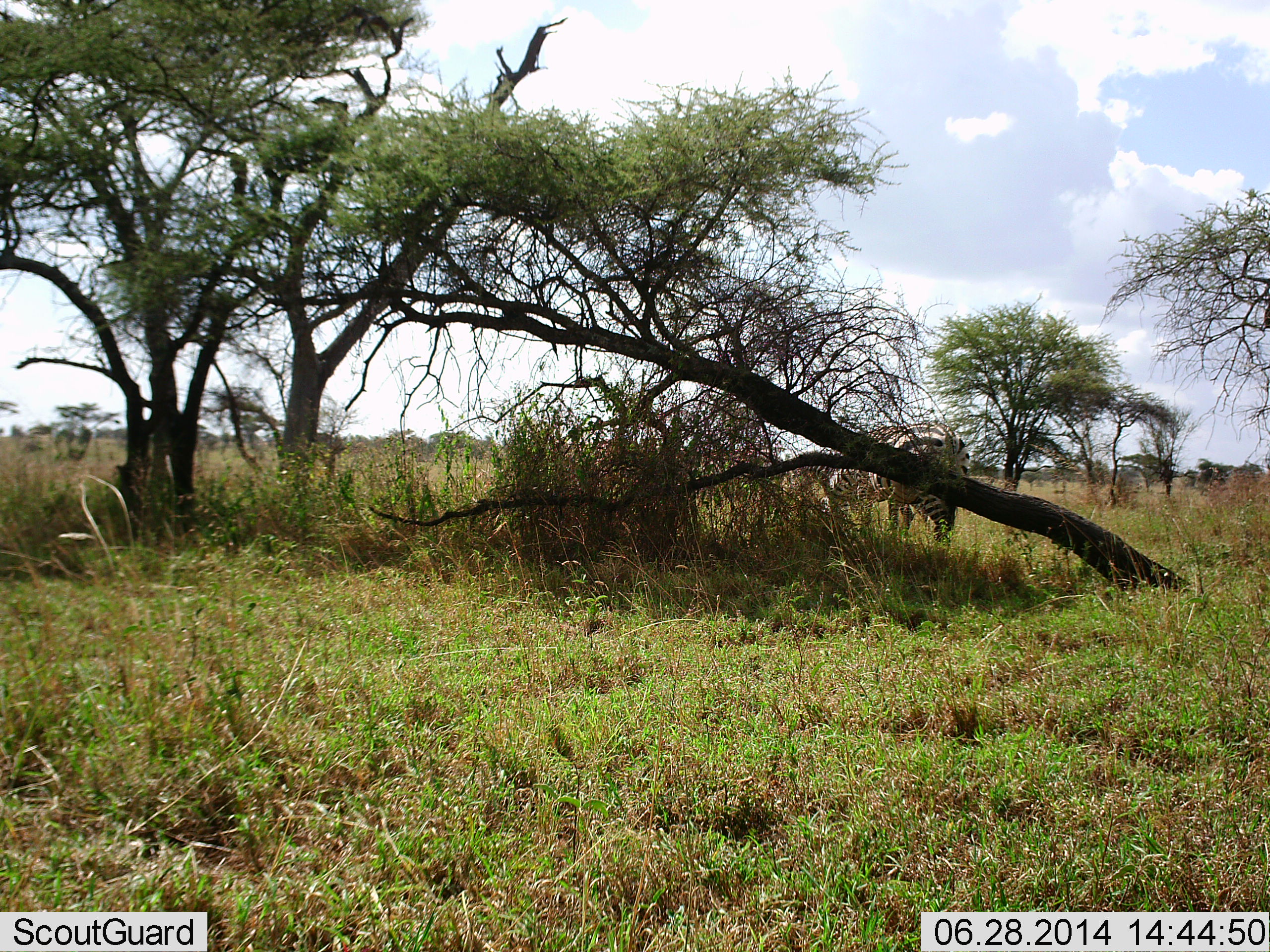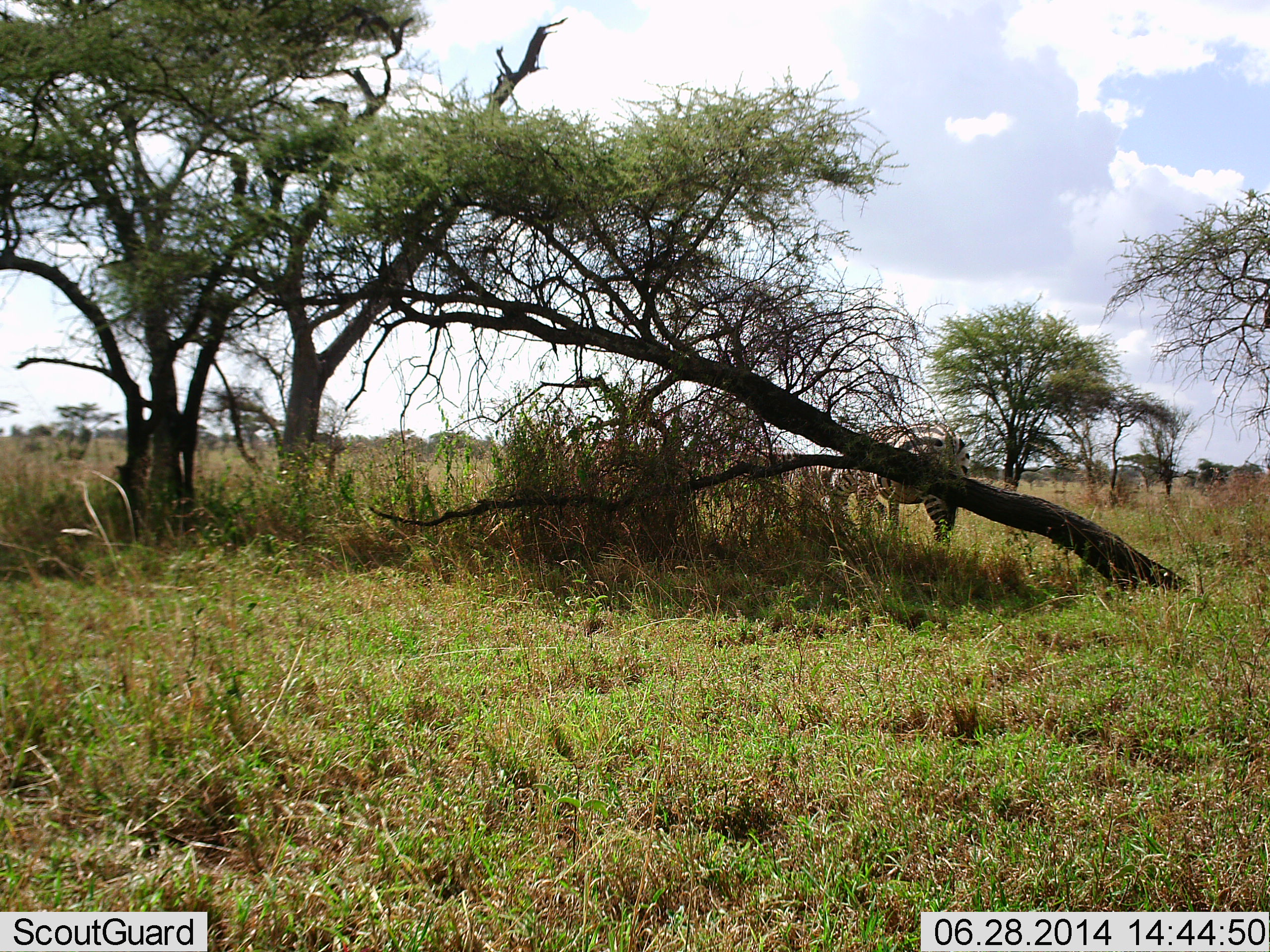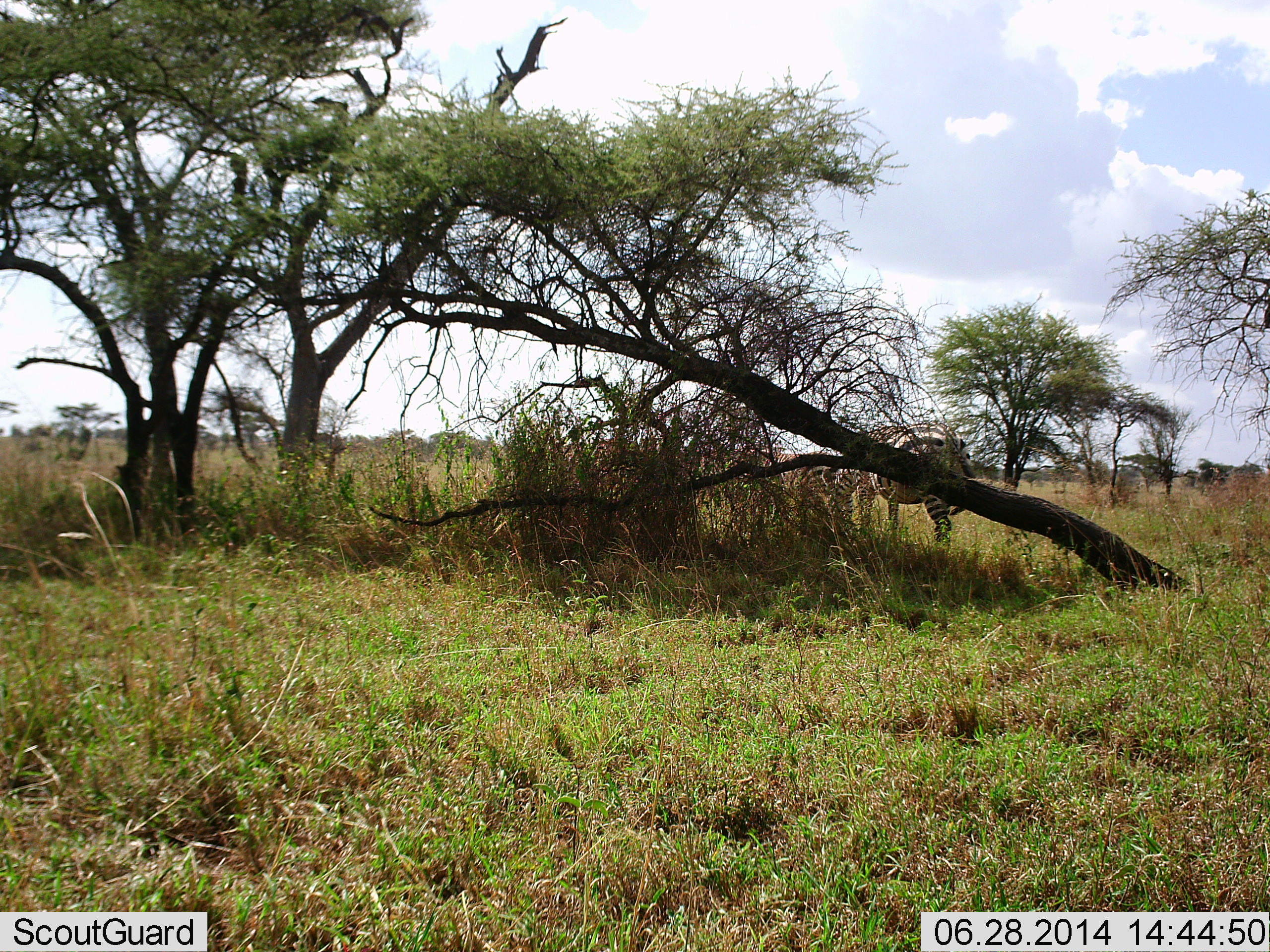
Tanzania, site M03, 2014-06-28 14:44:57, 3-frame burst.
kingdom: Animalia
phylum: Chordata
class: Mammalia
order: Perissodactyla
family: Equidae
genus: Equus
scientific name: Equus quagga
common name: plains zebra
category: zebra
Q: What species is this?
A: Zebra (plains zebra) (Equus quagga).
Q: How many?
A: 2.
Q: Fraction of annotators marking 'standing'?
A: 50%.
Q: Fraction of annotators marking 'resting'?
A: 0%.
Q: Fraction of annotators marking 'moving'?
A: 50%.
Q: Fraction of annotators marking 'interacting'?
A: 0%.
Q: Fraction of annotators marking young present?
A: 10%.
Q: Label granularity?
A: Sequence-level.